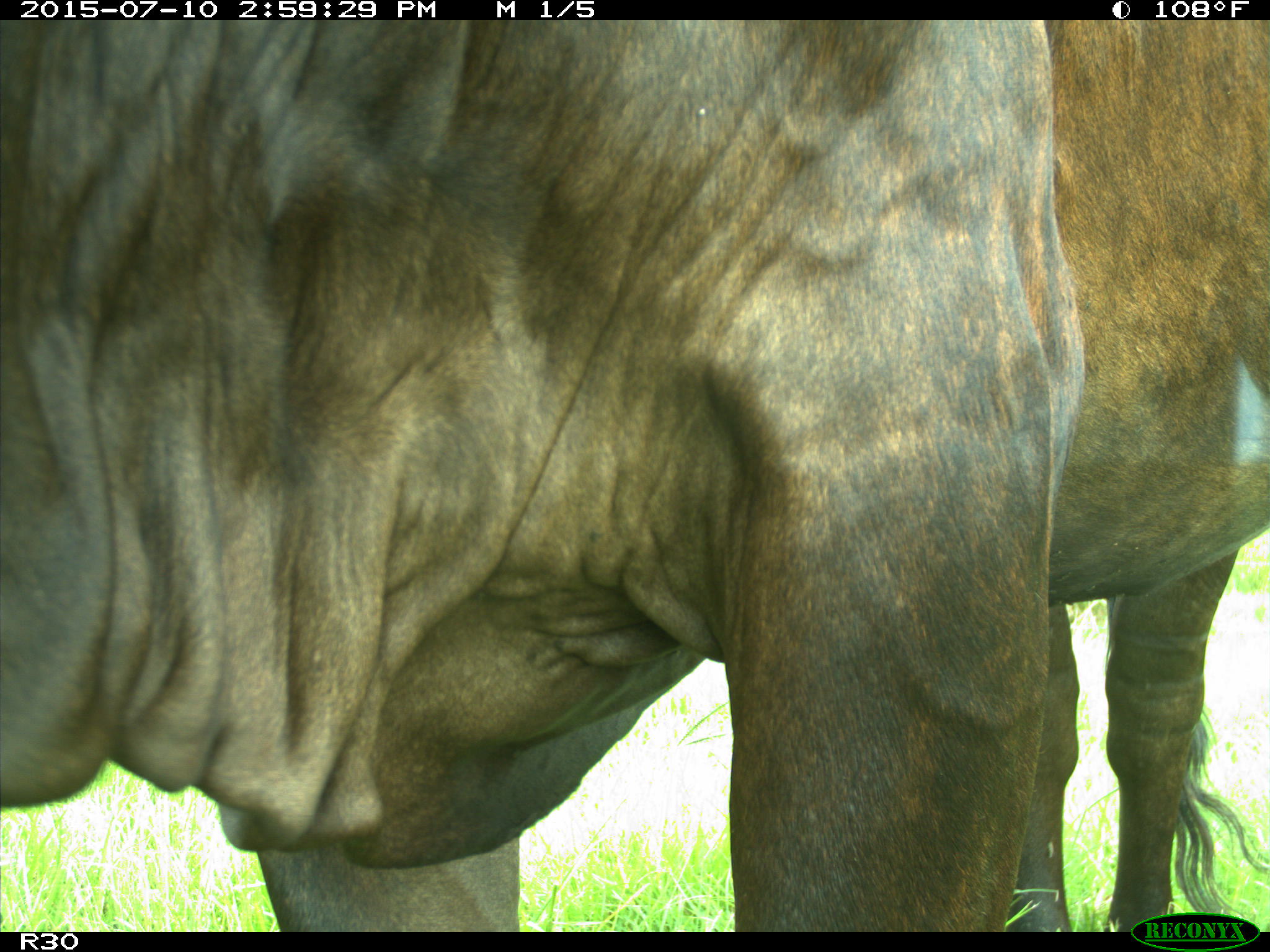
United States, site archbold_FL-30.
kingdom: Animalia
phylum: Chordata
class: Mammalia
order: Artiodactyla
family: Bovidae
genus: Bos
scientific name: Bos taurus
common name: domestic cow